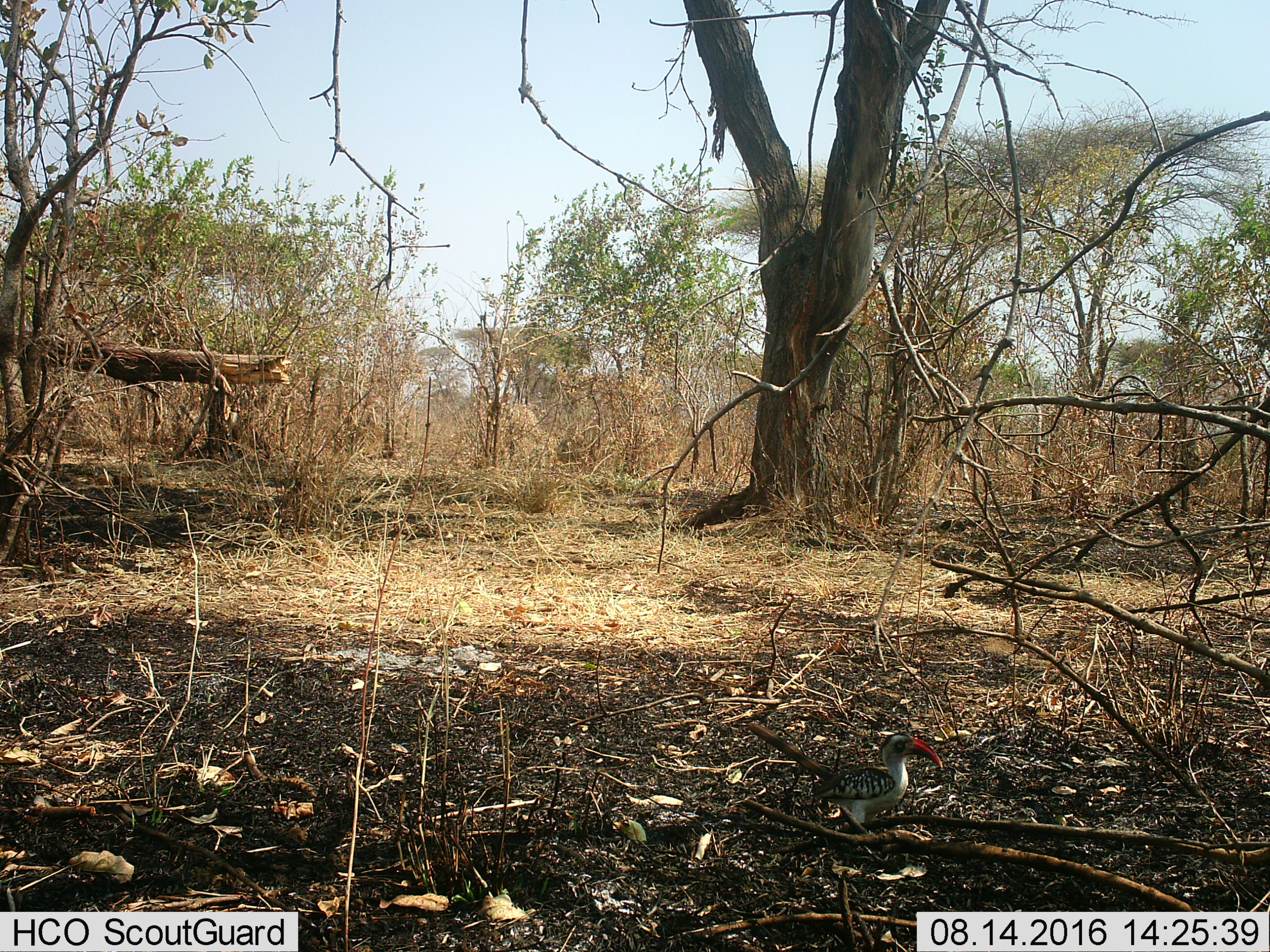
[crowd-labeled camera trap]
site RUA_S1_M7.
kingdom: Animalia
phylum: Chordata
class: Aves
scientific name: Aves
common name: bird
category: birdother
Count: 1.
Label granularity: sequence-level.